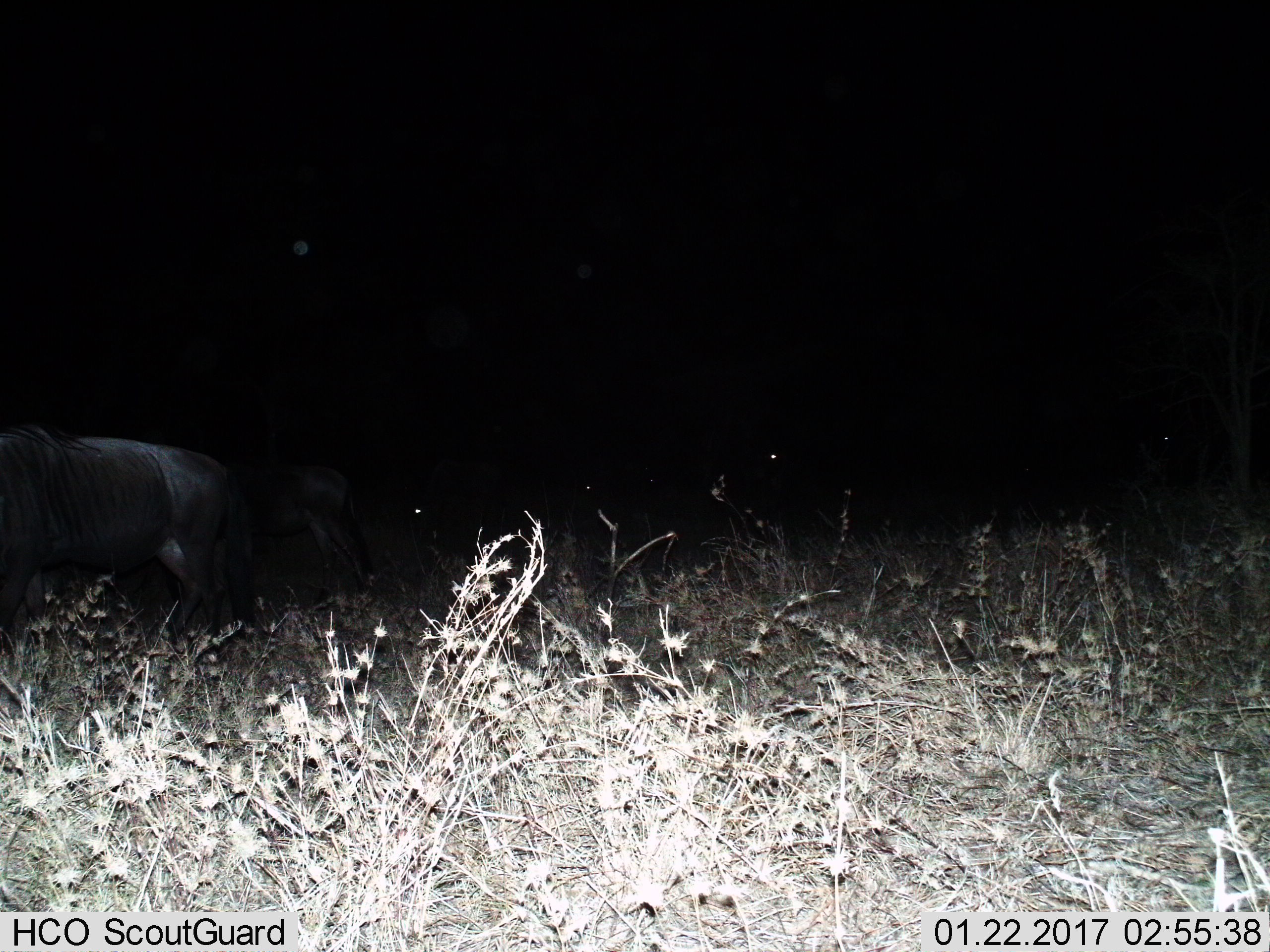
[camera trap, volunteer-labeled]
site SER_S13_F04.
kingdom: Animalia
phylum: Chordata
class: Mammalia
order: Artiodactyla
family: Bovidae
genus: Connochaetes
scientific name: Connochaetes taurinus taurinus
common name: blue wildebeest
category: wildebeestblue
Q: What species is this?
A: Wildebeestblue (blue wildebeest) (Connochaetes taurinus taurinus).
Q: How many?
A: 2.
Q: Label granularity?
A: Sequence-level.